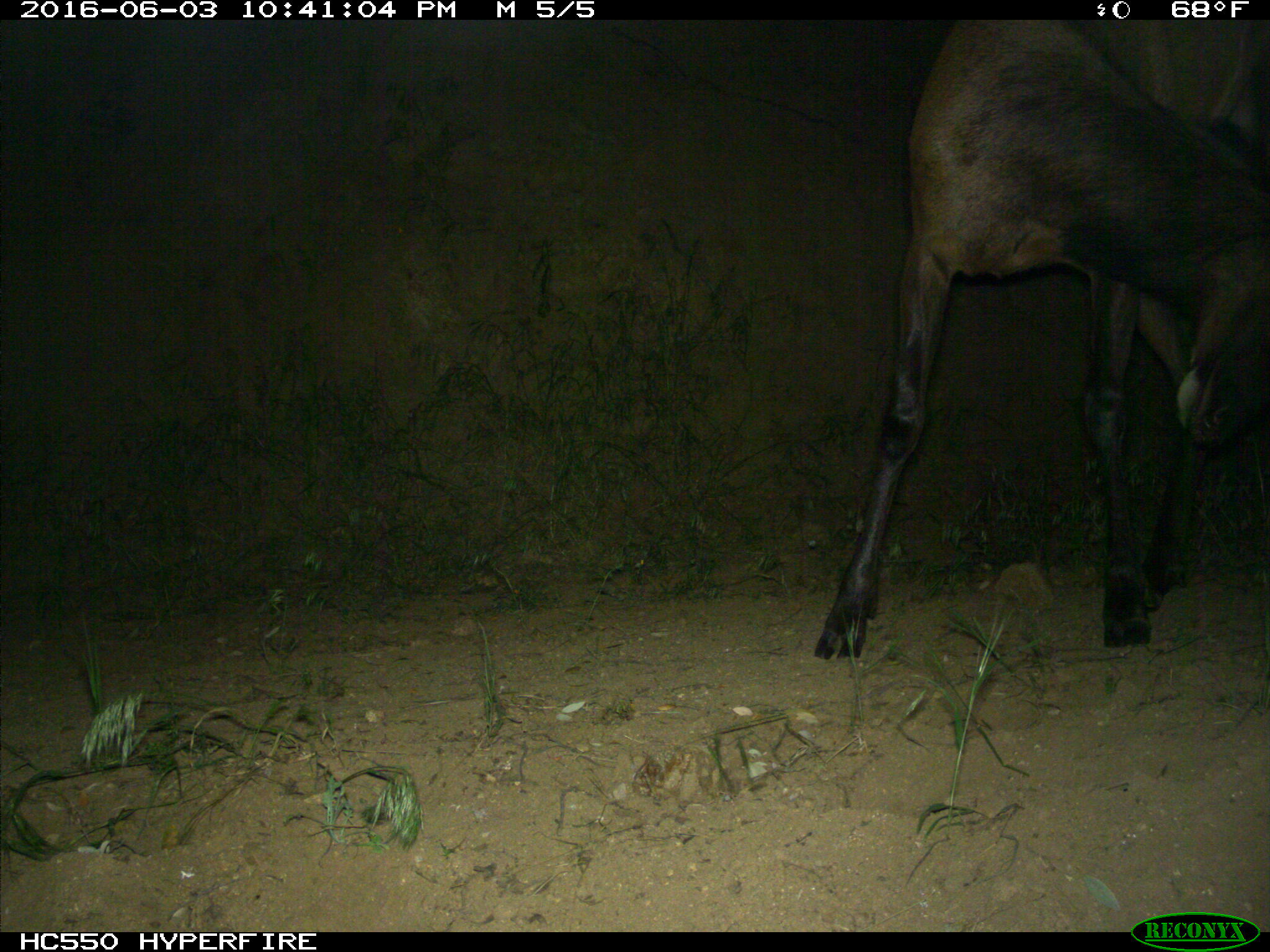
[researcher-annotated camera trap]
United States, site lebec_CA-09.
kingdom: Animalia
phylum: Chordata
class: Mammalia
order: Artiodactyla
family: Cervidae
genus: Cervus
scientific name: Cervus canadensis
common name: elk